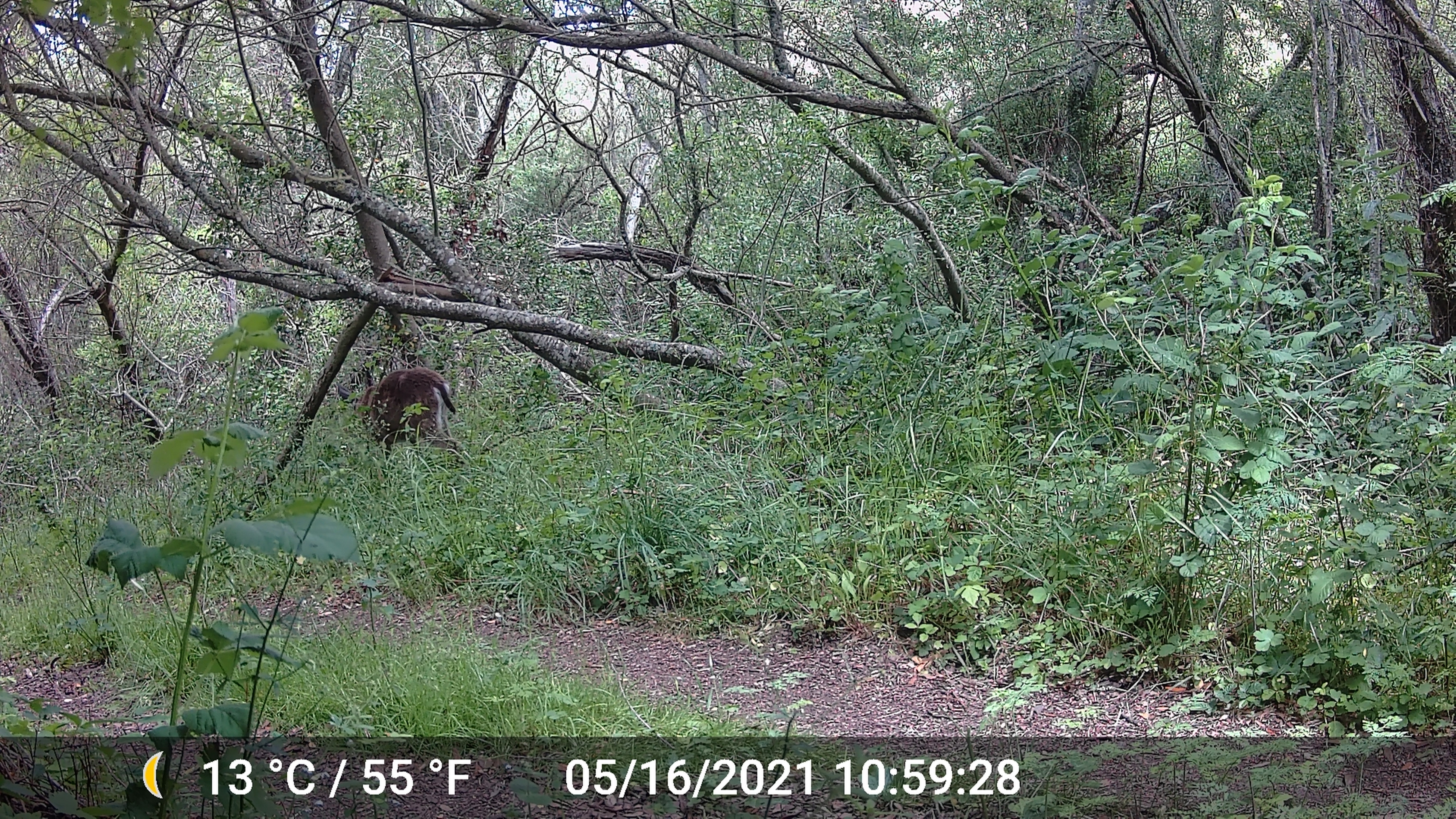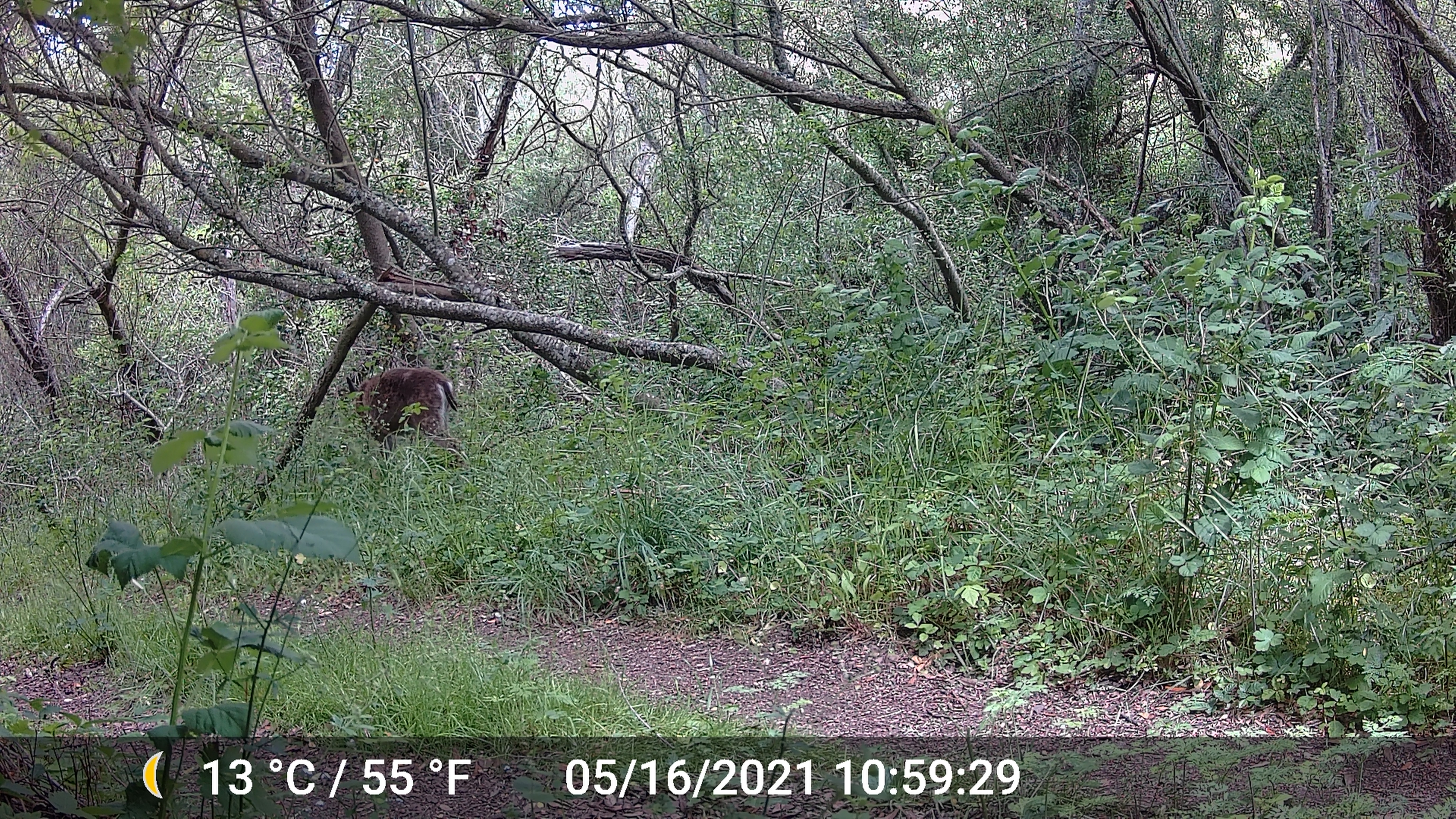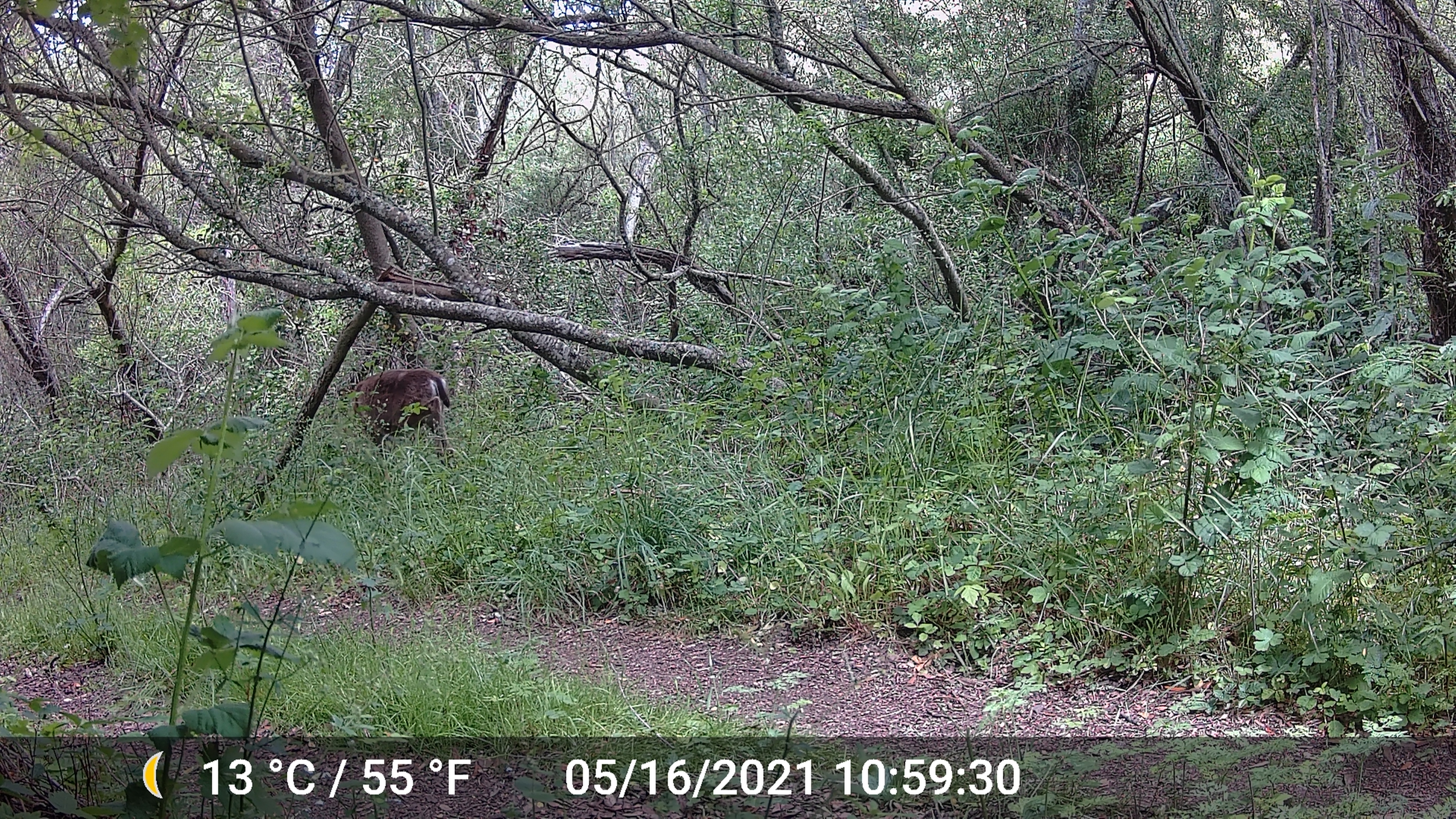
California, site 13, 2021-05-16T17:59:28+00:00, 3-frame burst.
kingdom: Animalia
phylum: Chordata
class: Mammalia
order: Artiodactyla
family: Cervidae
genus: Odocoileus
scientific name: Odocoileus hemionus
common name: mule deer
Mule deer (Odocoileus hemionus).